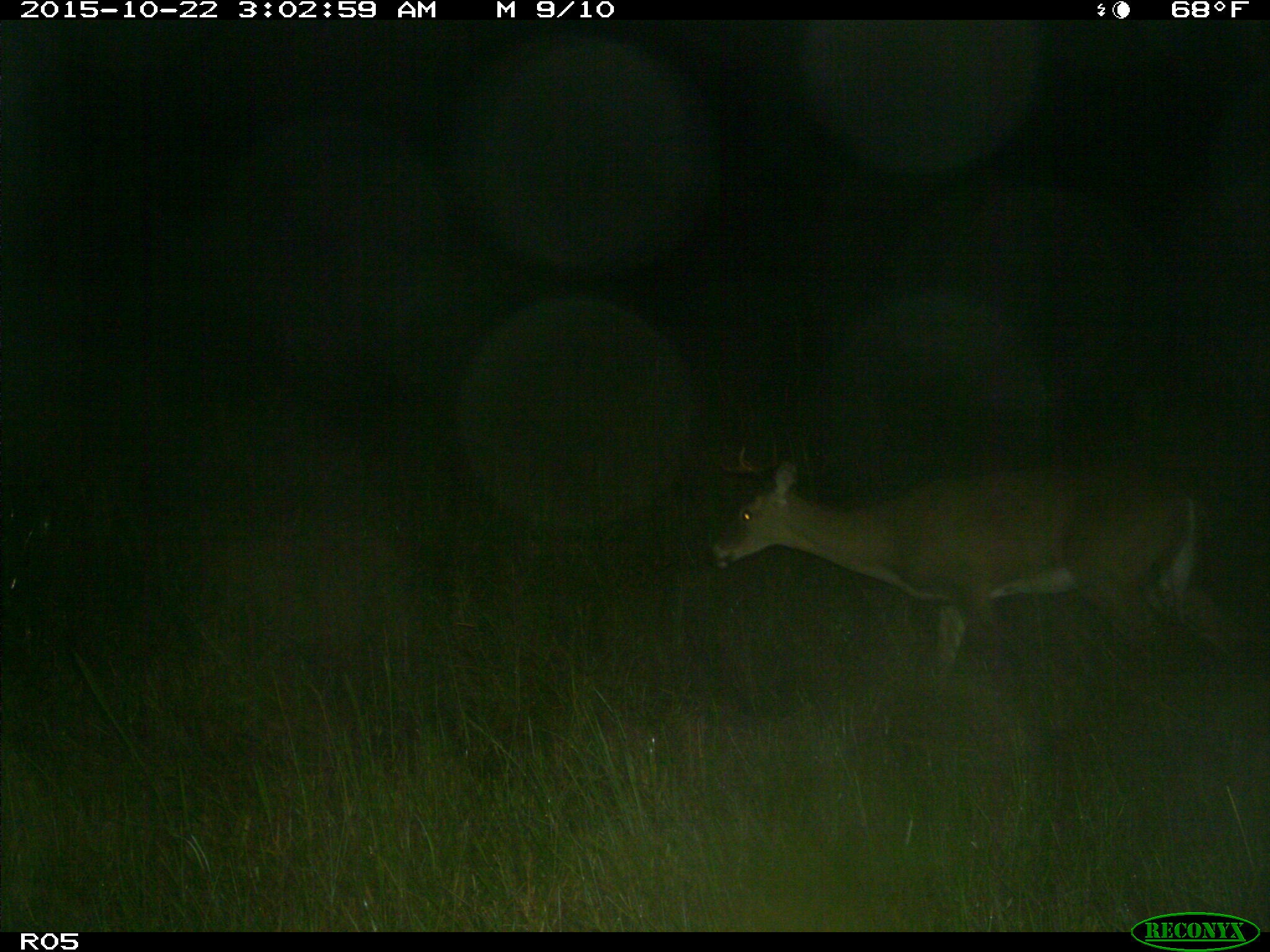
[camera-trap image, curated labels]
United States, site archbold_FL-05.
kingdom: Animalia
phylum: Chordata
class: Mammalia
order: Artiodactyla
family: Cervidae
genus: Odocoileus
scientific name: Odocoileus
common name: deer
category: unidentified deer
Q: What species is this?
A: Unidentified deer (deer) (Odocoileus).